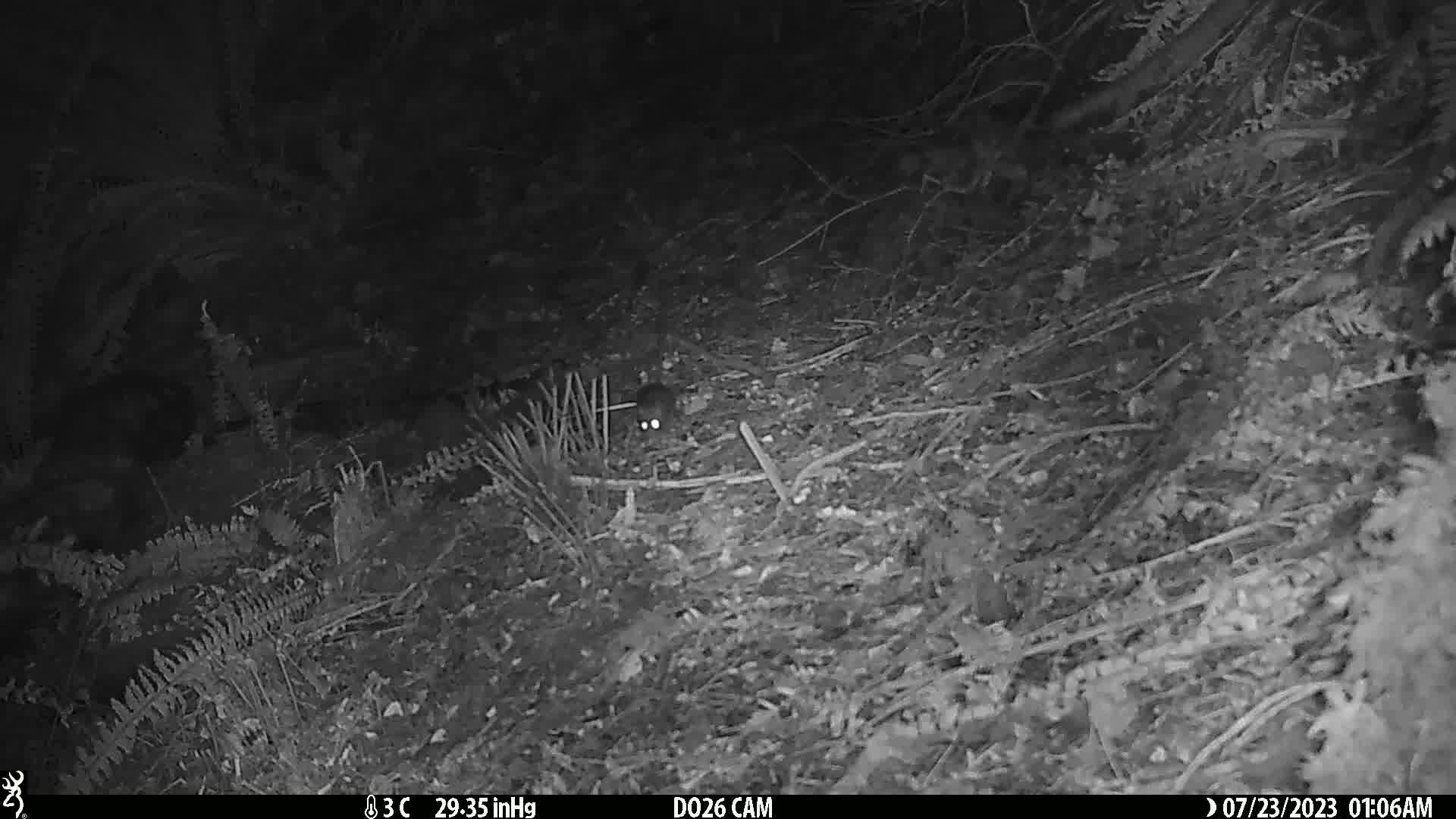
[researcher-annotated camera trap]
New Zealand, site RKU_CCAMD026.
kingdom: Animalia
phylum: Chordata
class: Mammalia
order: Rodentia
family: Muridae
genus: Rattus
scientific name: Rattus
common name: rat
Rat (Rattus).